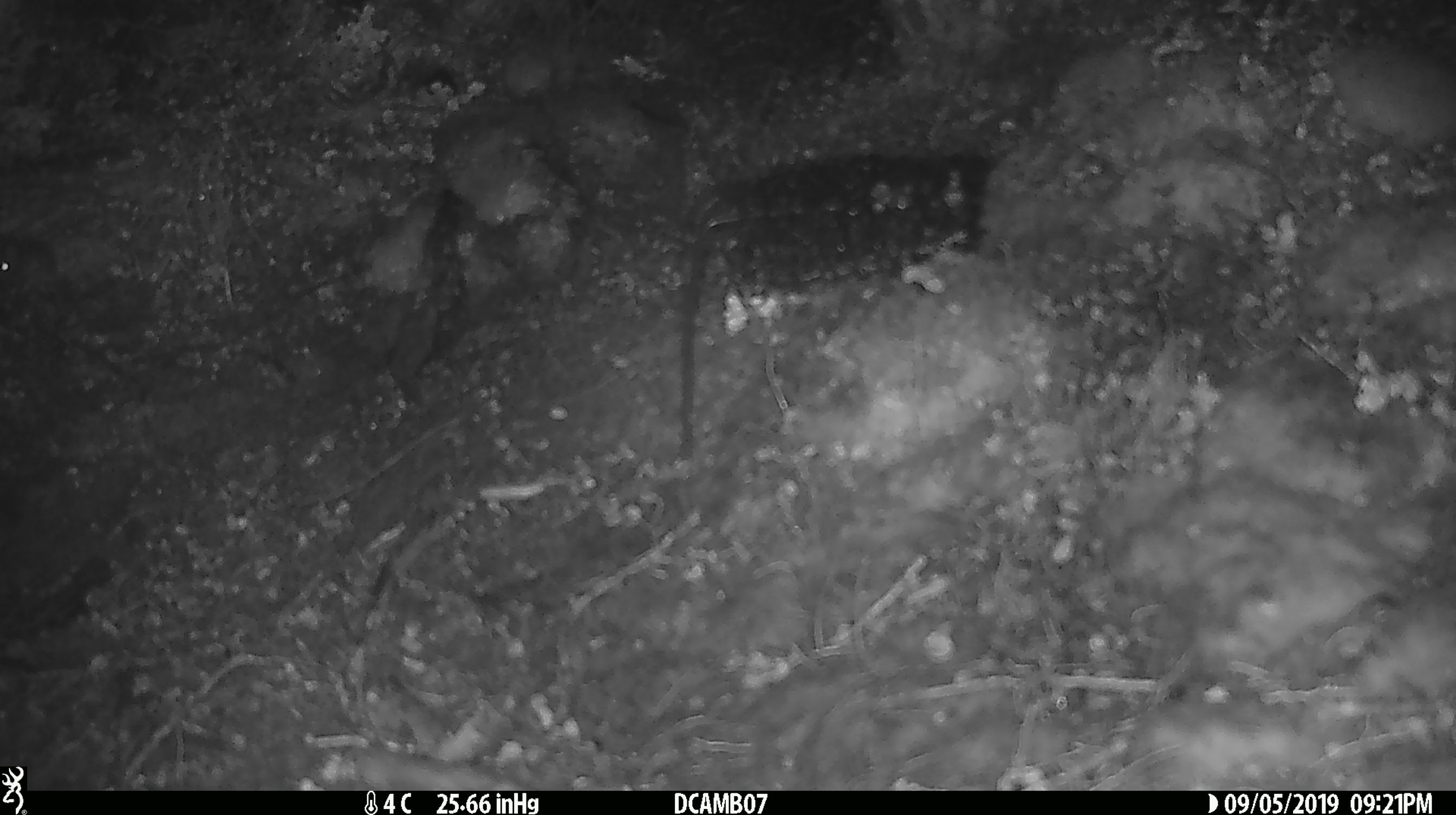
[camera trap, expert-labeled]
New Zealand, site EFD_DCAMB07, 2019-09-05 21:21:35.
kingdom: Animalia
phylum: Chordata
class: Mammalia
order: Rodentia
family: Muridae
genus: Mus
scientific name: Mus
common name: mouse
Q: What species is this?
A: Mouse (Mus).